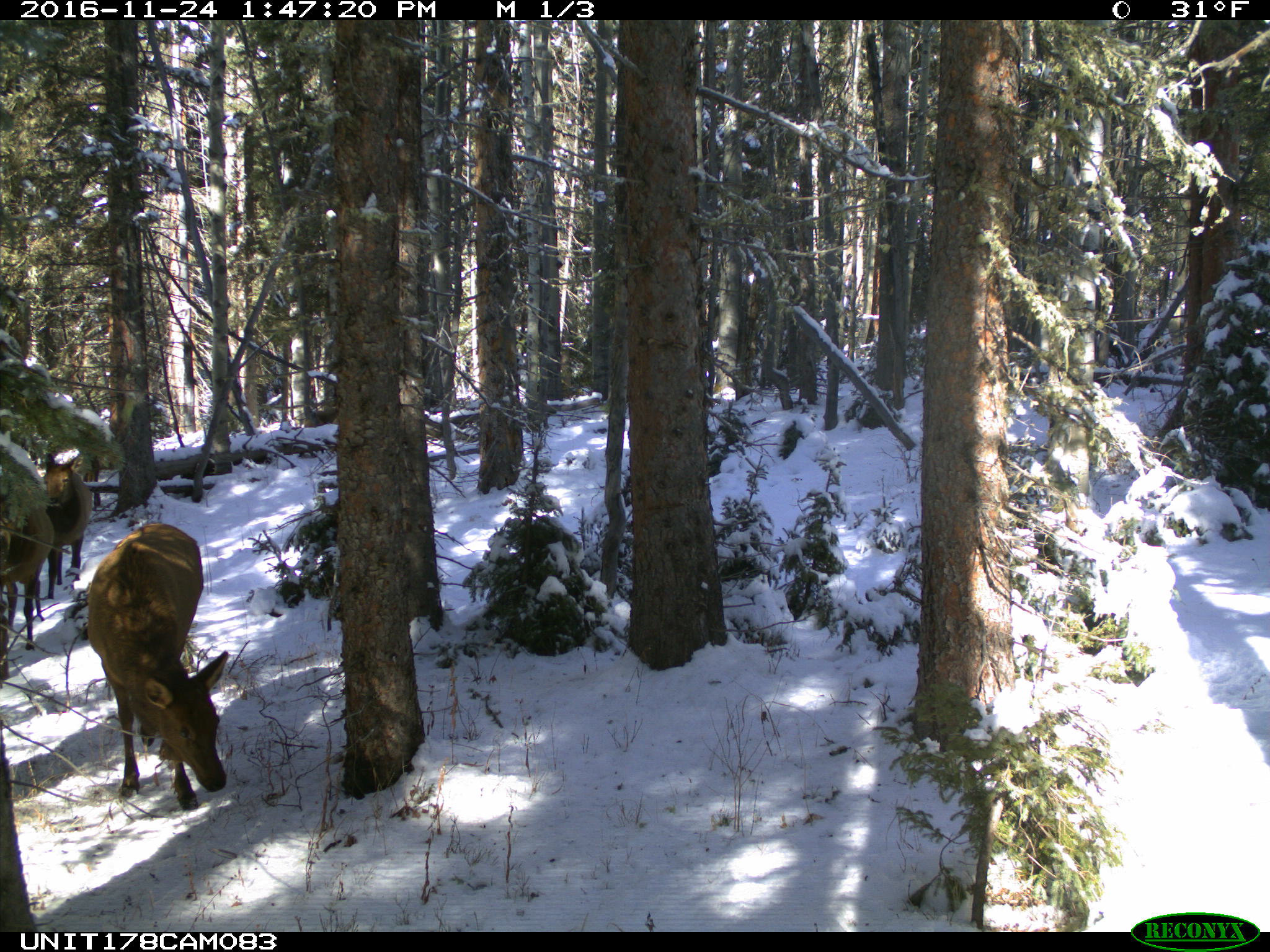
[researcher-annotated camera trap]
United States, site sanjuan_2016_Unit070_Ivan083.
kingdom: Animalia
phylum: Chordata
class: Mammalia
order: Artiodactyla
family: Cervidae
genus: Cervus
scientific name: Cervus elaphus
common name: red deer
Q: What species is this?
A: Cervus elaphus (red deer).